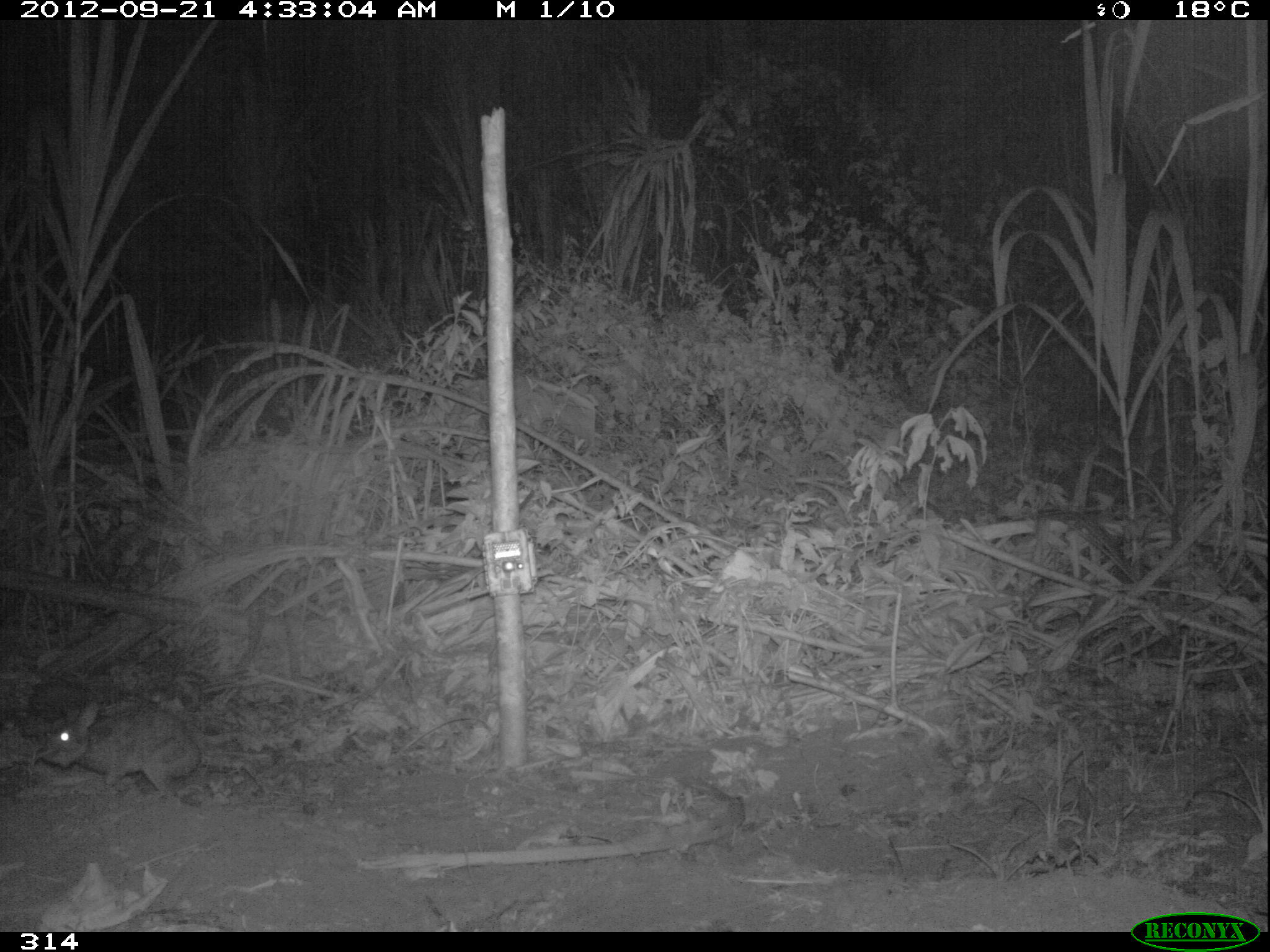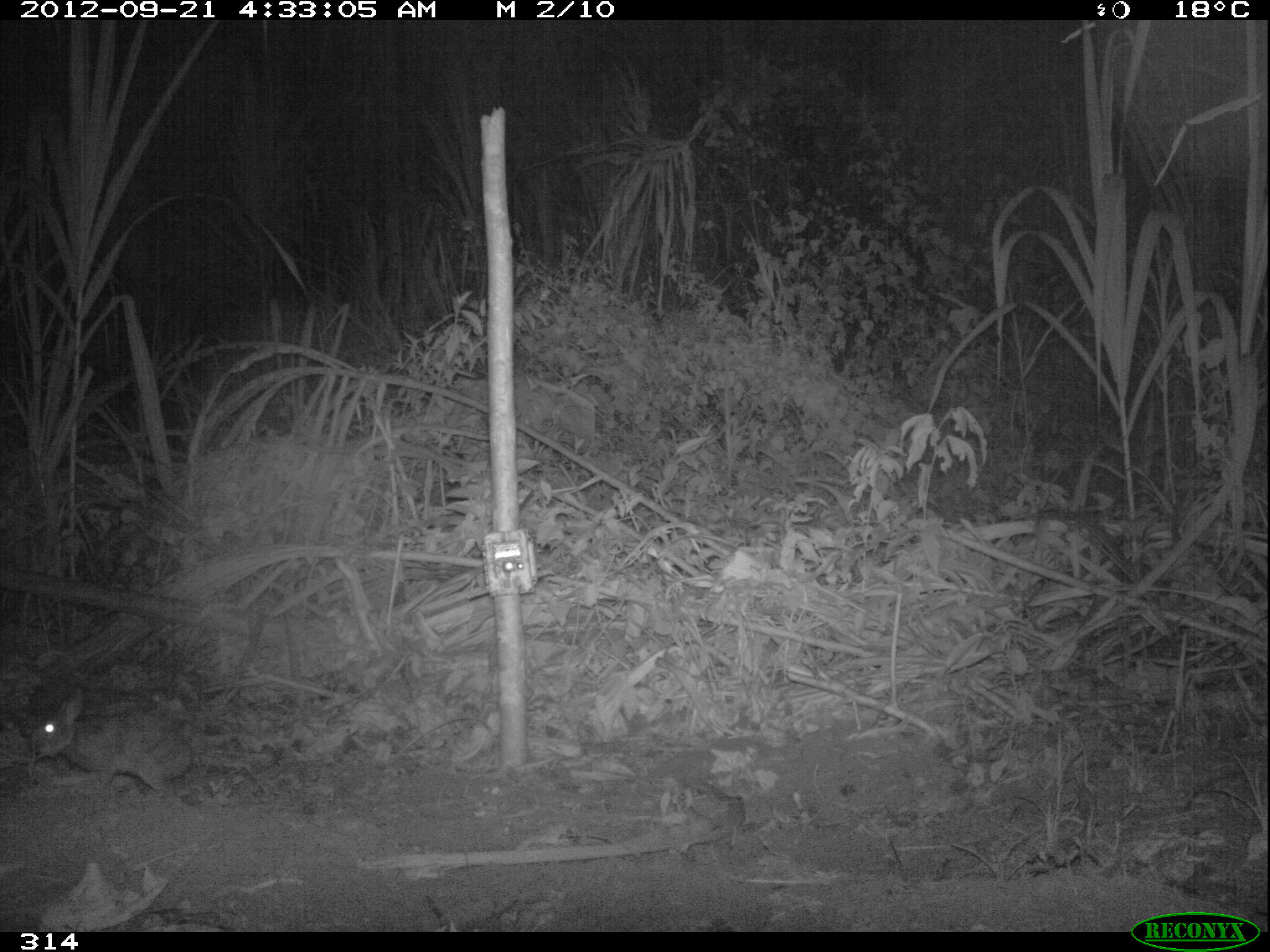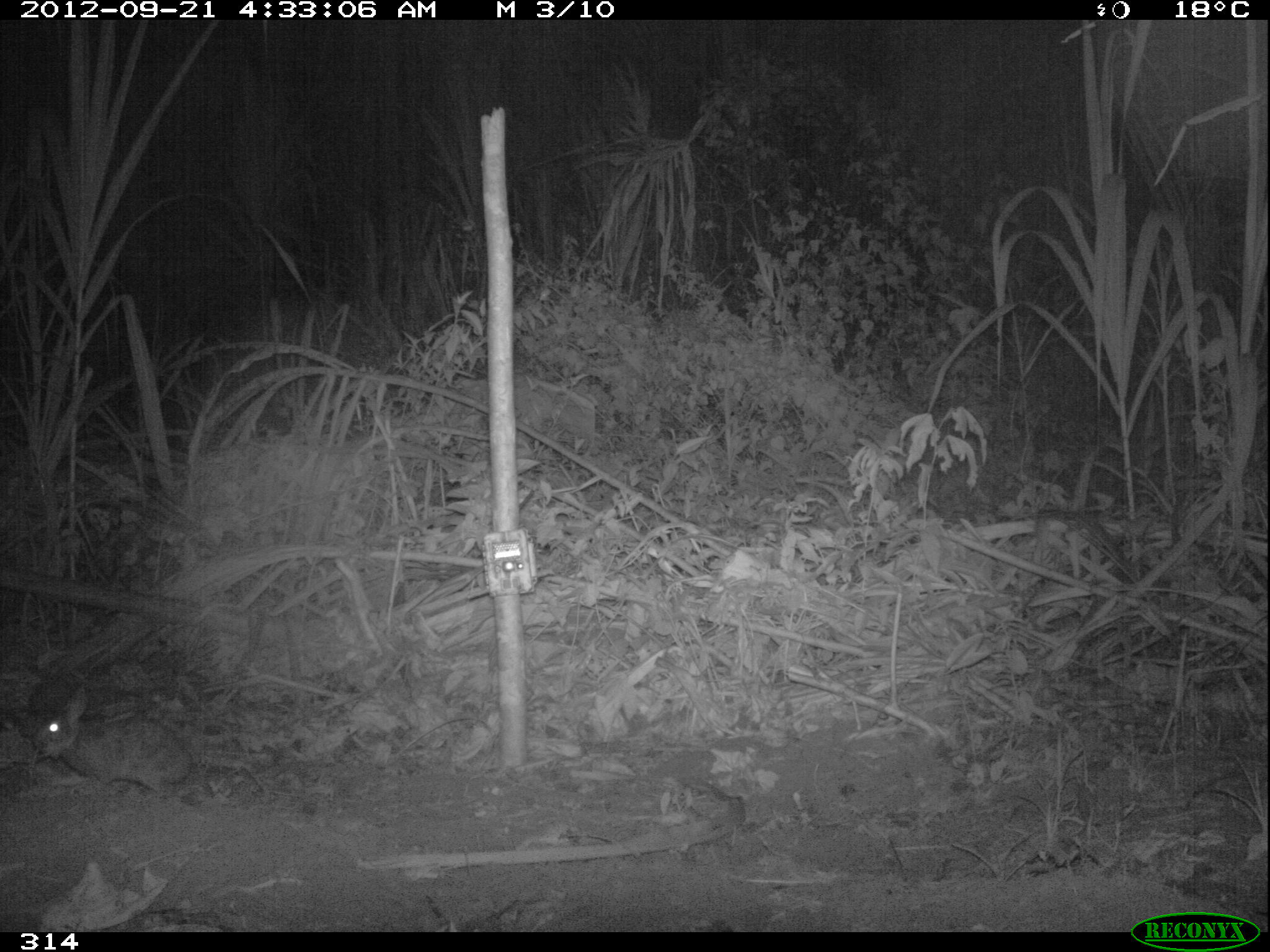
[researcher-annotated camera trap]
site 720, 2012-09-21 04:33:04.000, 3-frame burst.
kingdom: Animalia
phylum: Chordata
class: Mammalia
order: Lagomorpha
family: Leporidae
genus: Sylvilagus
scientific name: Sylvilagus brasiliensis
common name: tapeti